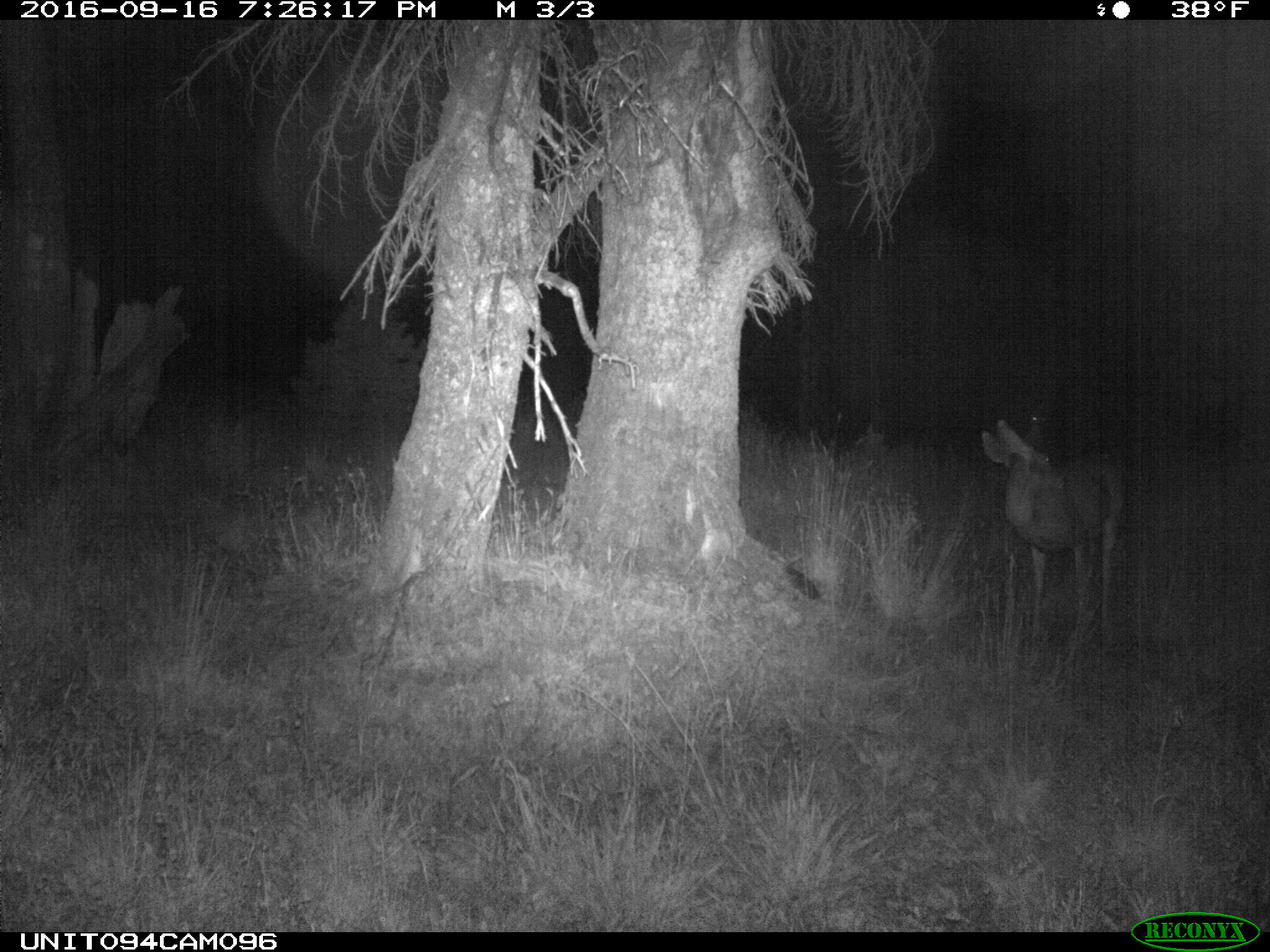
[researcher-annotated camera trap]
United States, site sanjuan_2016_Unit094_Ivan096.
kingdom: Animalia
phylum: Chordata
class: Mammalia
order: Artiodactyla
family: Cervidae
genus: Odocoileus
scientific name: Odocoileus hemionus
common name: mule deer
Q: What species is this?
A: Odocoileus hemionus (mule deer).